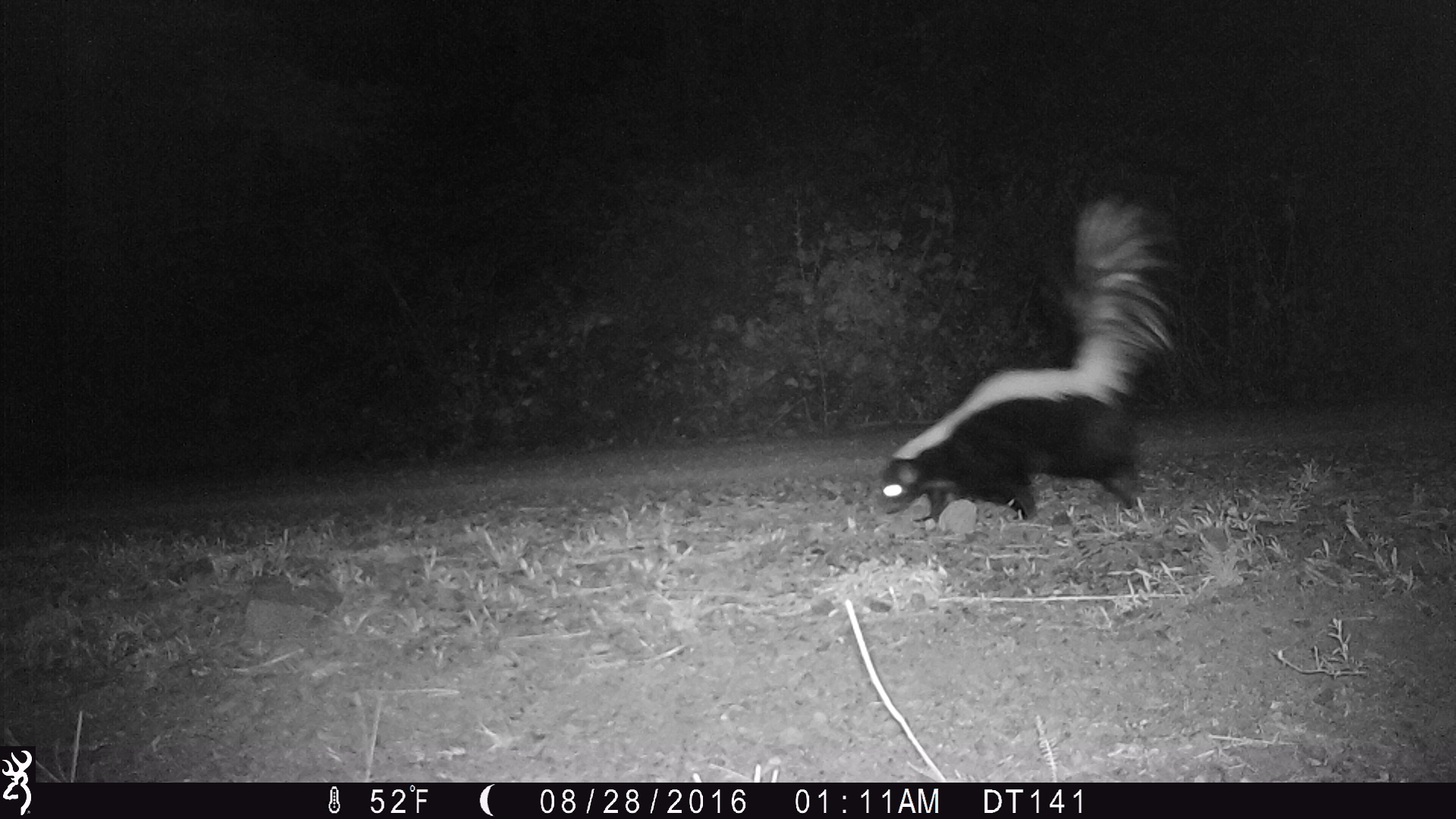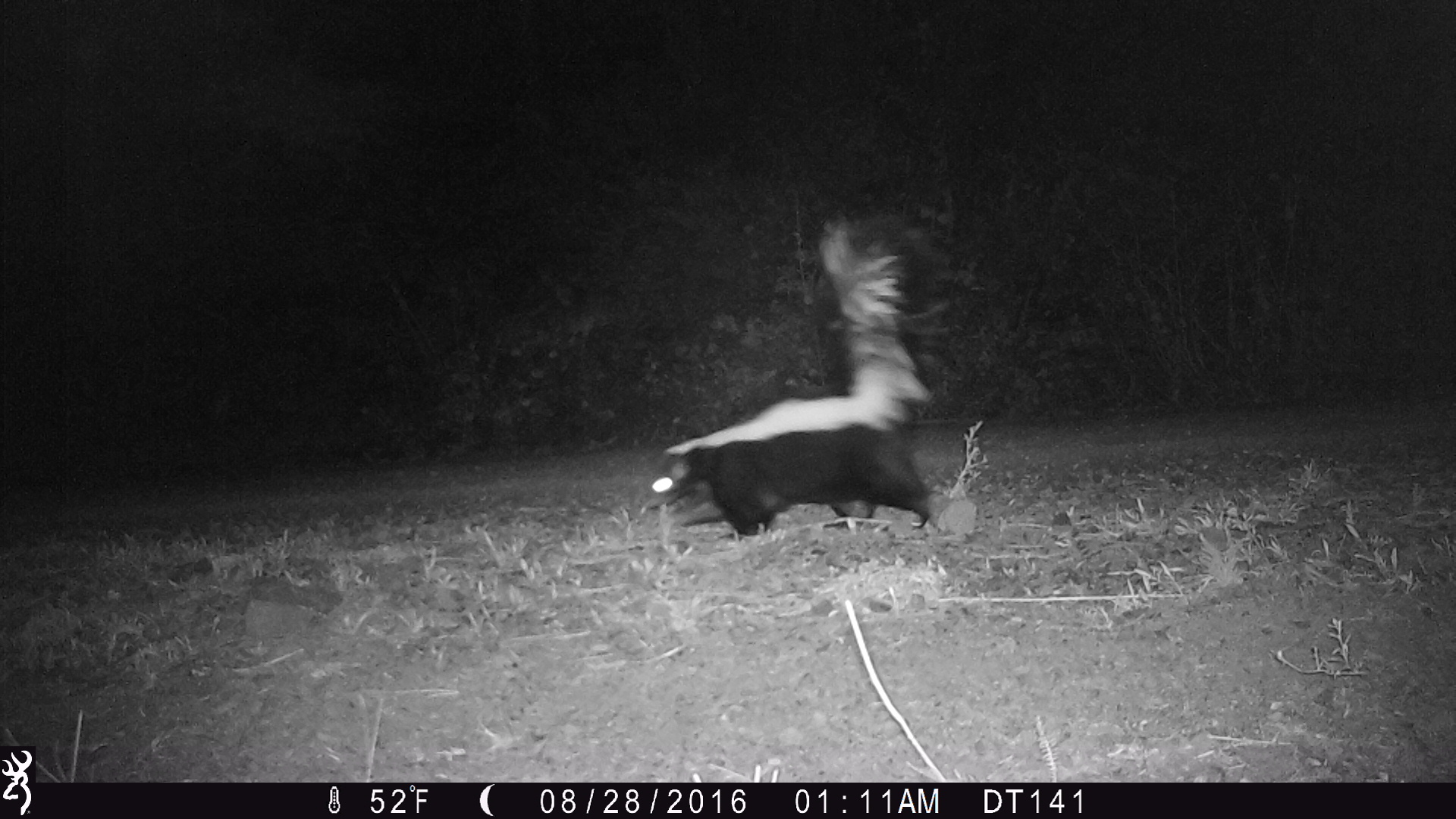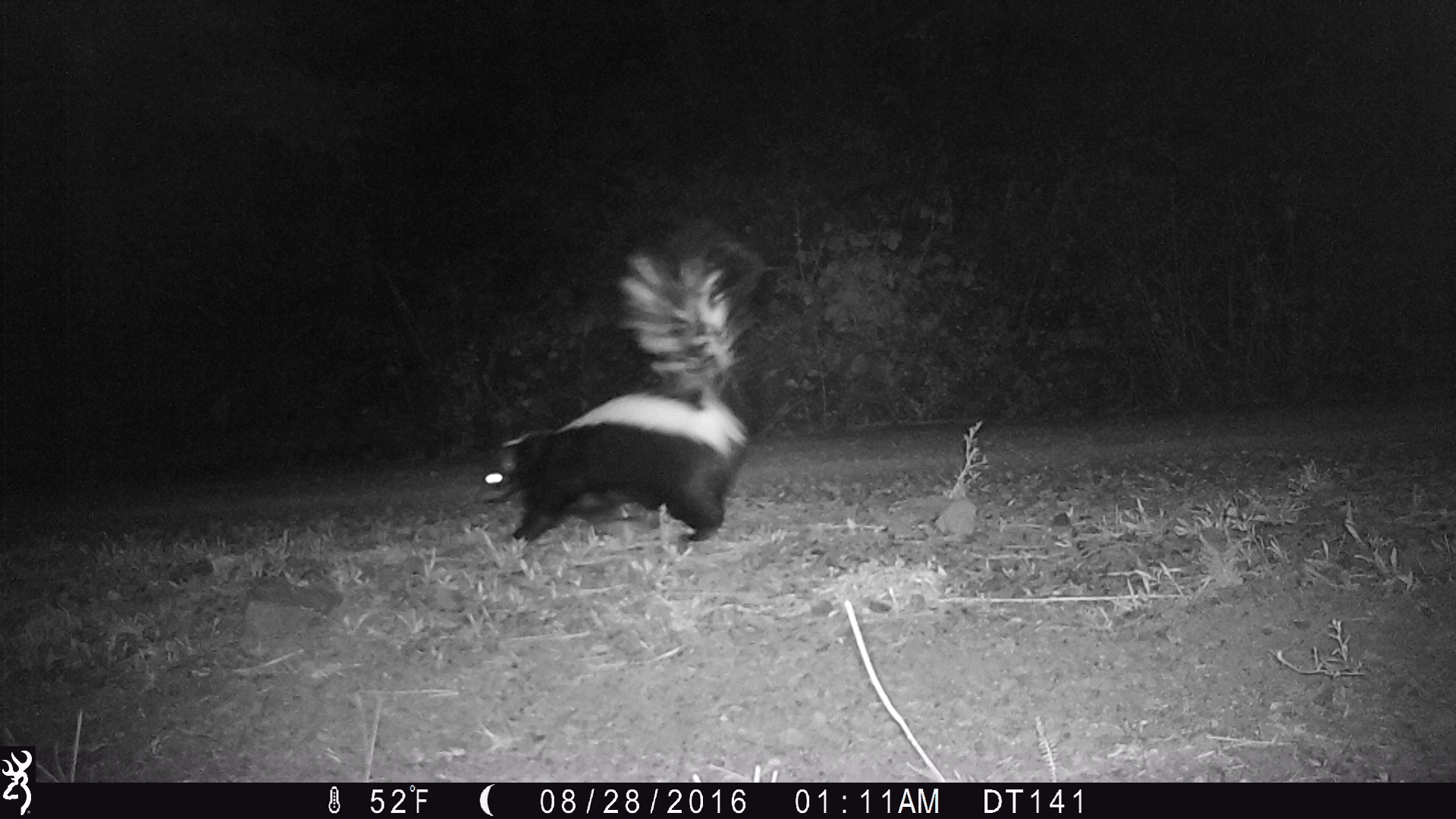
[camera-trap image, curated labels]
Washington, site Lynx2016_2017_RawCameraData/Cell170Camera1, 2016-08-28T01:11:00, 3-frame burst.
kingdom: Animalia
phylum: Chordata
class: Mammalia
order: Carnivora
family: Mephitidae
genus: Mephitis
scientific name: Mephitis mephitis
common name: striped skunk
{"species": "Mephitis mephitis (striped skunk)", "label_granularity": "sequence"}